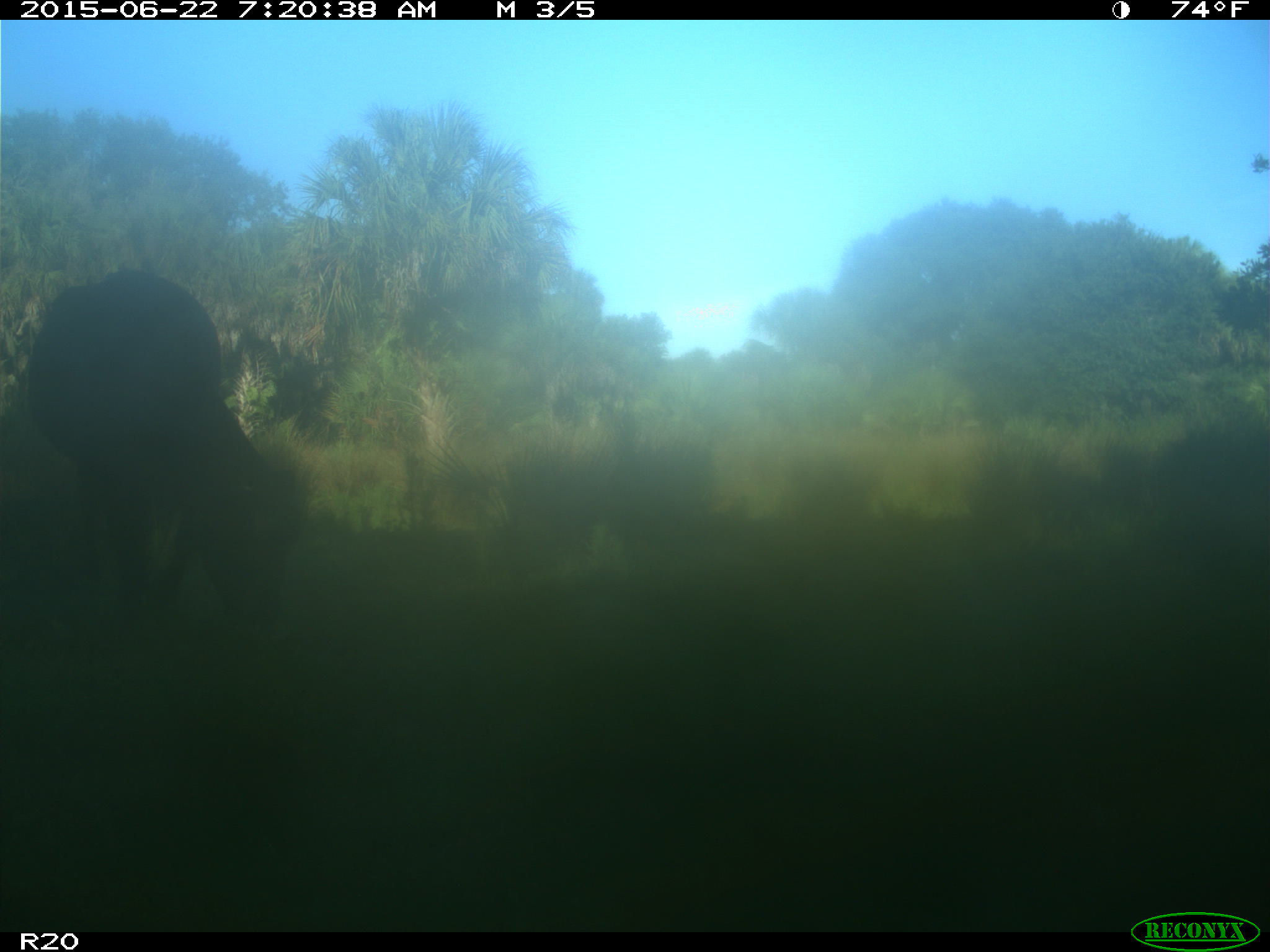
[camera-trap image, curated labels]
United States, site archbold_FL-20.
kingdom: Animalia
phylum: Chordata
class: Mammalia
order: Artiodactyla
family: Bovidae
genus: Bos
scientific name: Bos taurus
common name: domestic cow